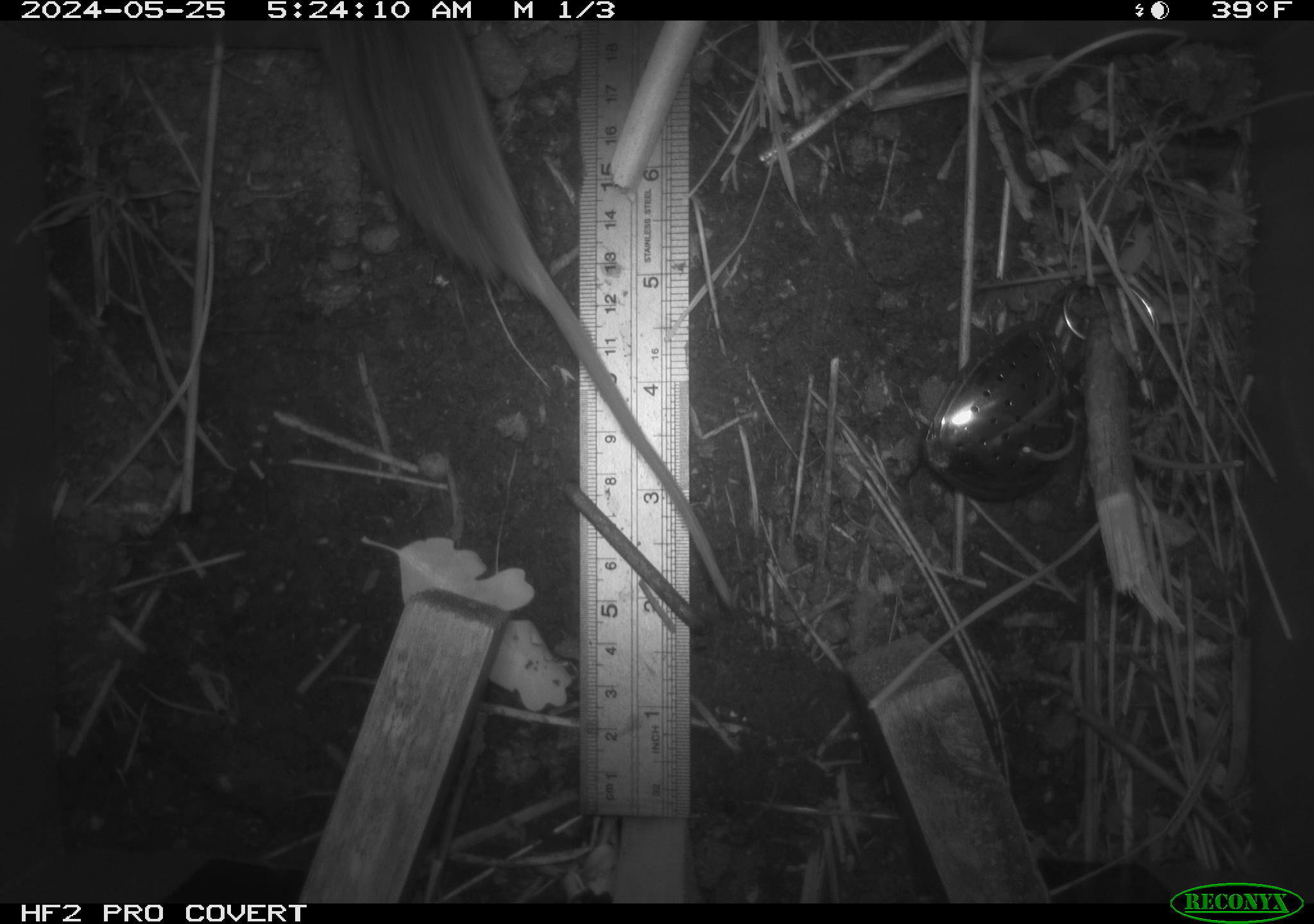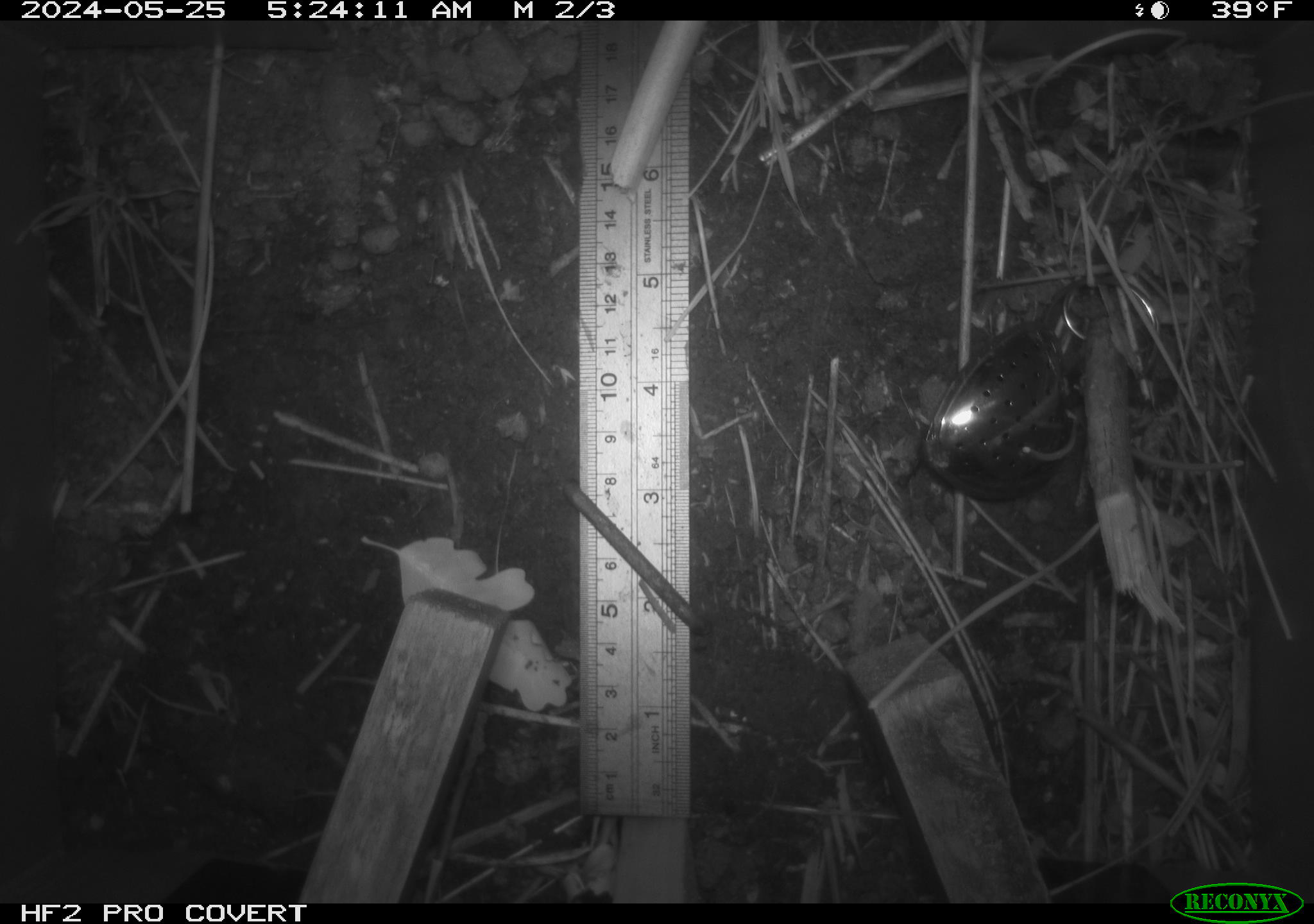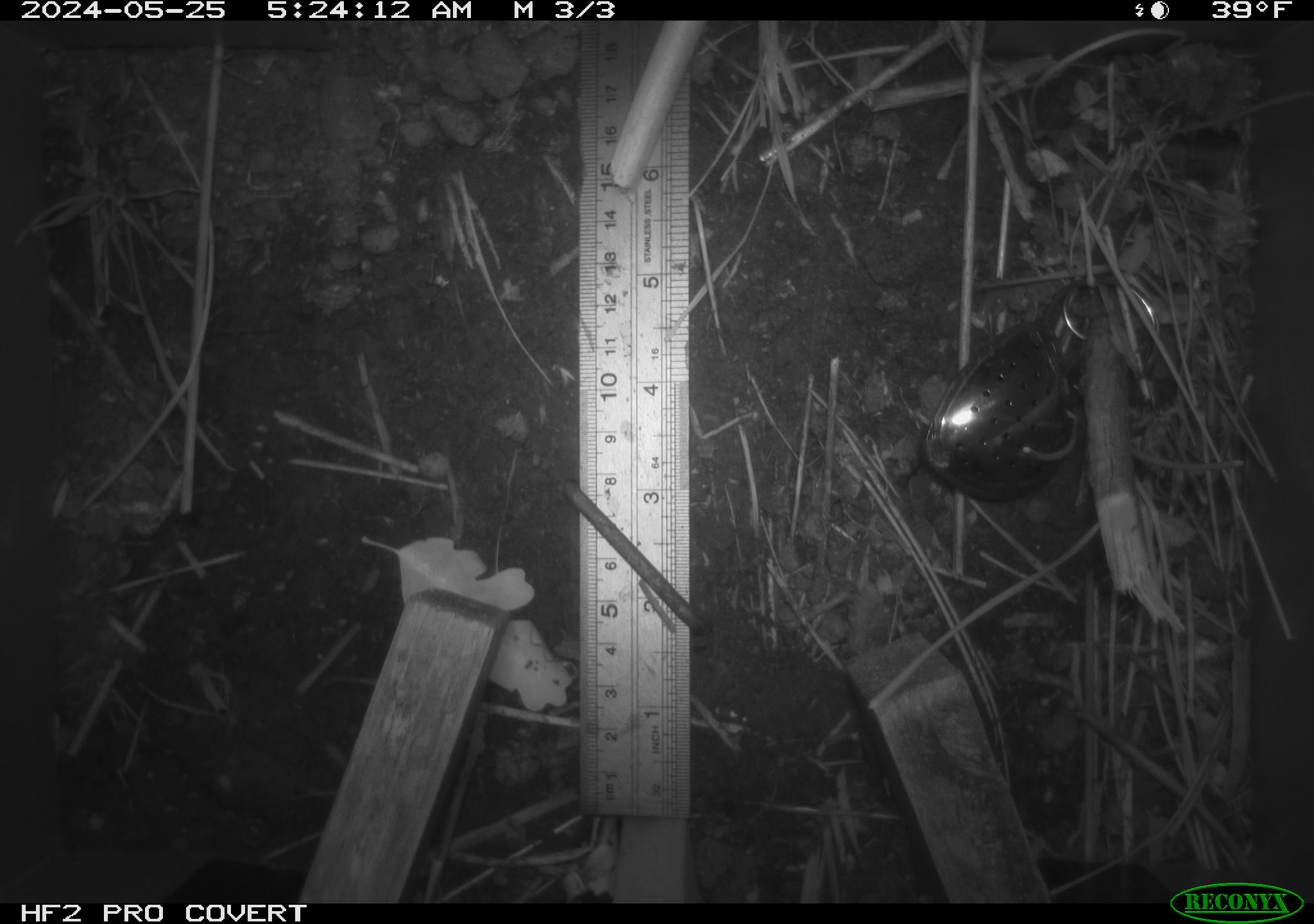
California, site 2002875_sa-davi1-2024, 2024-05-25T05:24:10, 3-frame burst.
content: unidentified animal